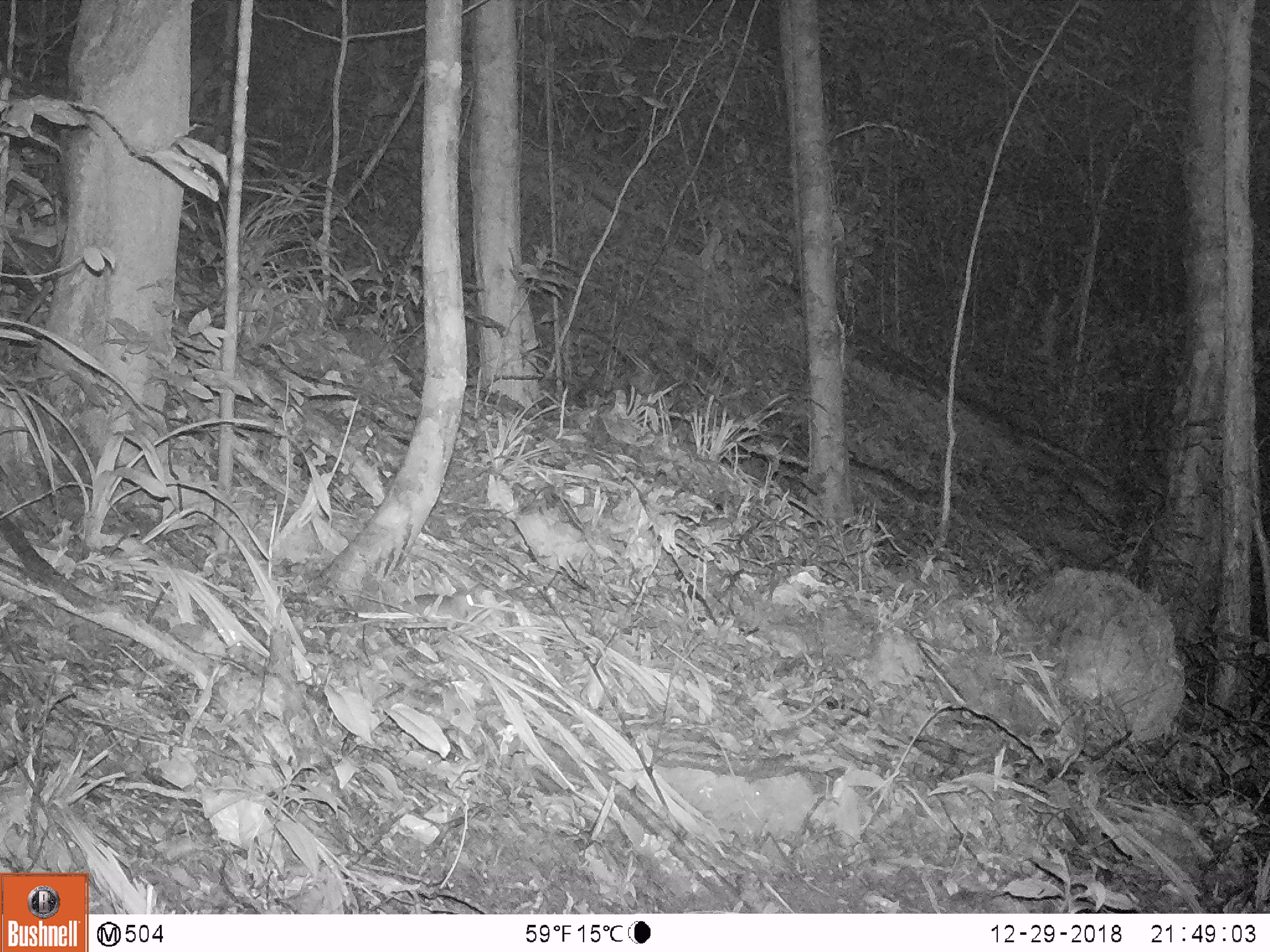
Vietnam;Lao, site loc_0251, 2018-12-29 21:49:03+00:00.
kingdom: Animalia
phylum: Chordata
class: Mammalia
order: Rodentia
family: Muridae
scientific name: Muridae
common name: old-world mice and rats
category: unidentified murid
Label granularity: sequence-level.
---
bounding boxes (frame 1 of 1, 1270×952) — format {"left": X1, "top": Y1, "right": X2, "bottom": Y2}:
unidentified murid: {"left": 400, "top": 590, "right": 474, "bottom": 622}